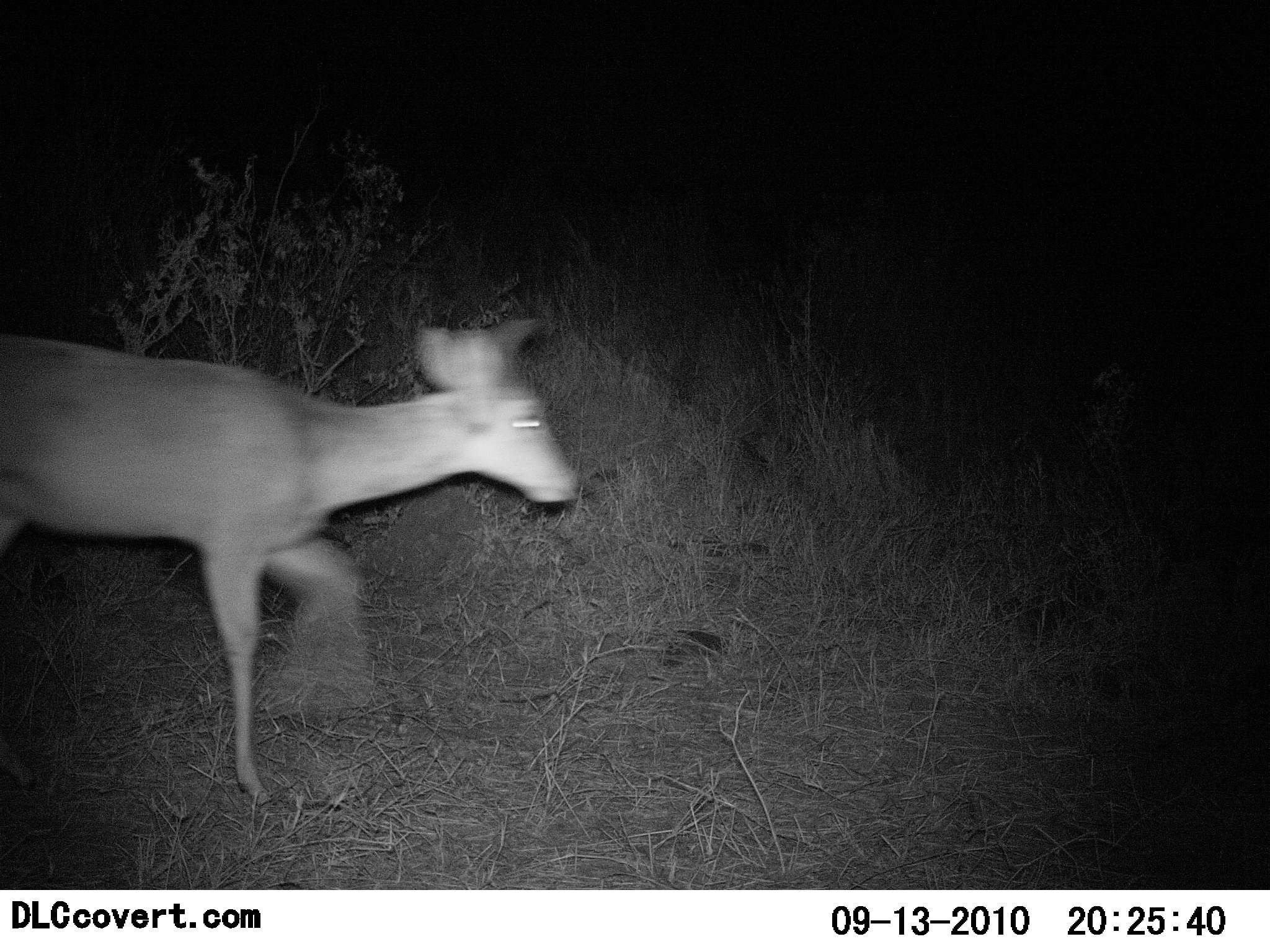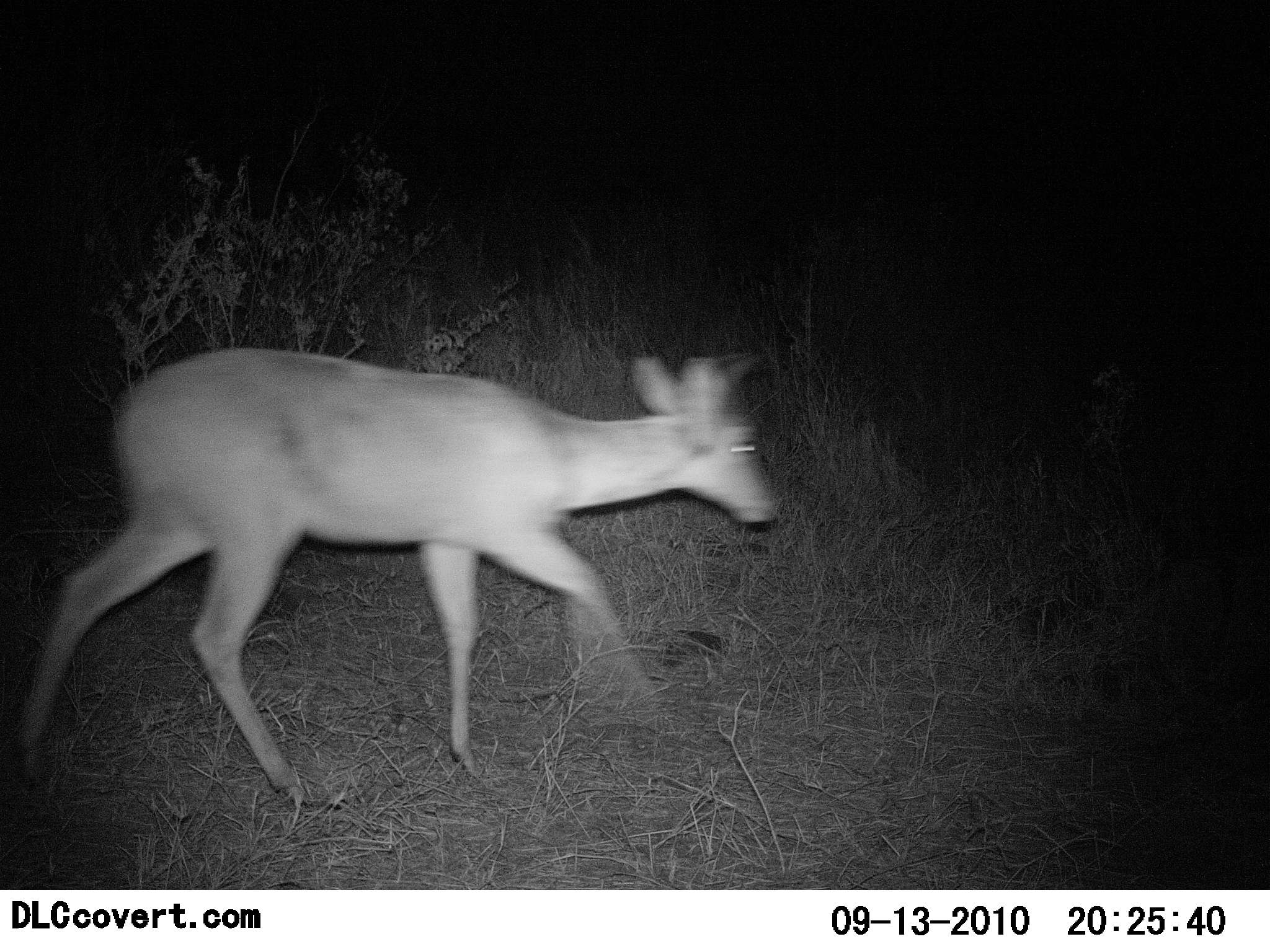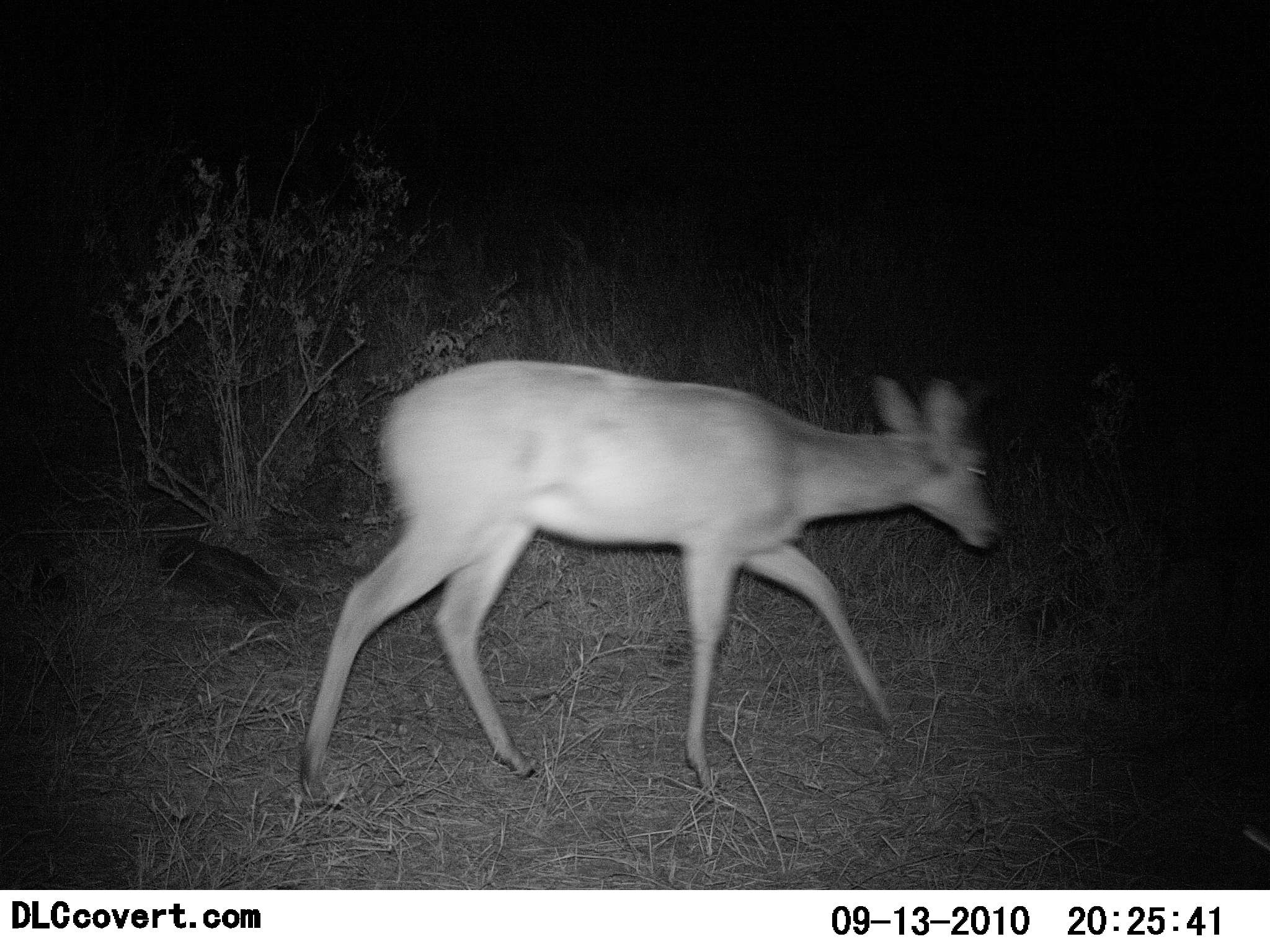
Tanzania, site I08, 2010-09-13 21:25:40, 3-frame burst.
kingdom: Animalia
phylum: Chordata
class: Mammalia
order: Artiodactyla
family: Bovidae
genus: Redunca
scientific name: Redunca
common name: reedbuck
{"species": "reedbuck (Redunca)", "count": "1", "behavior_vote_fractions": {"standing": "0%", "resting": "0%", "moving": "100%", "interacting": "0%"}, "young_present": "0%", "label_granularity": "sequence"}